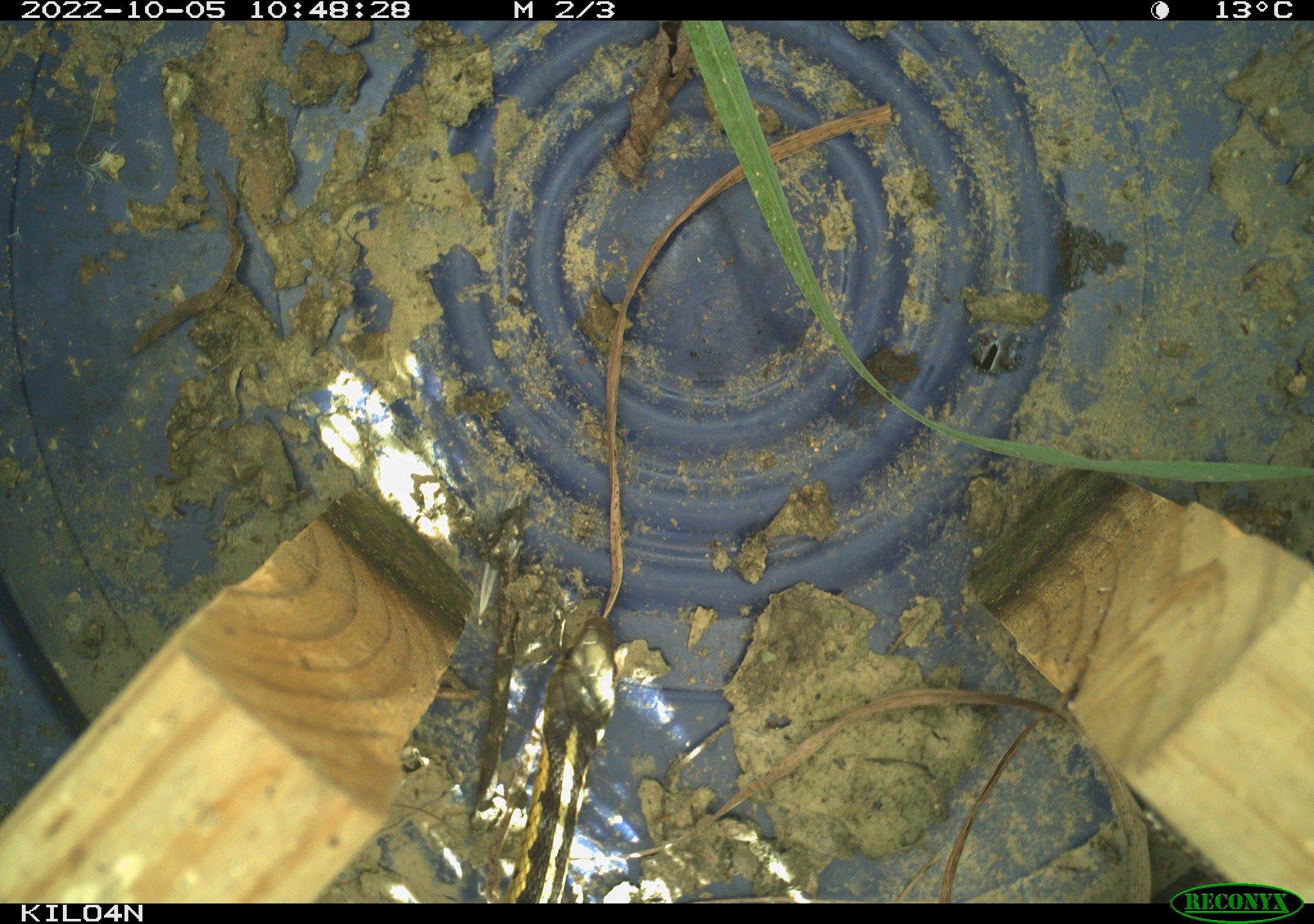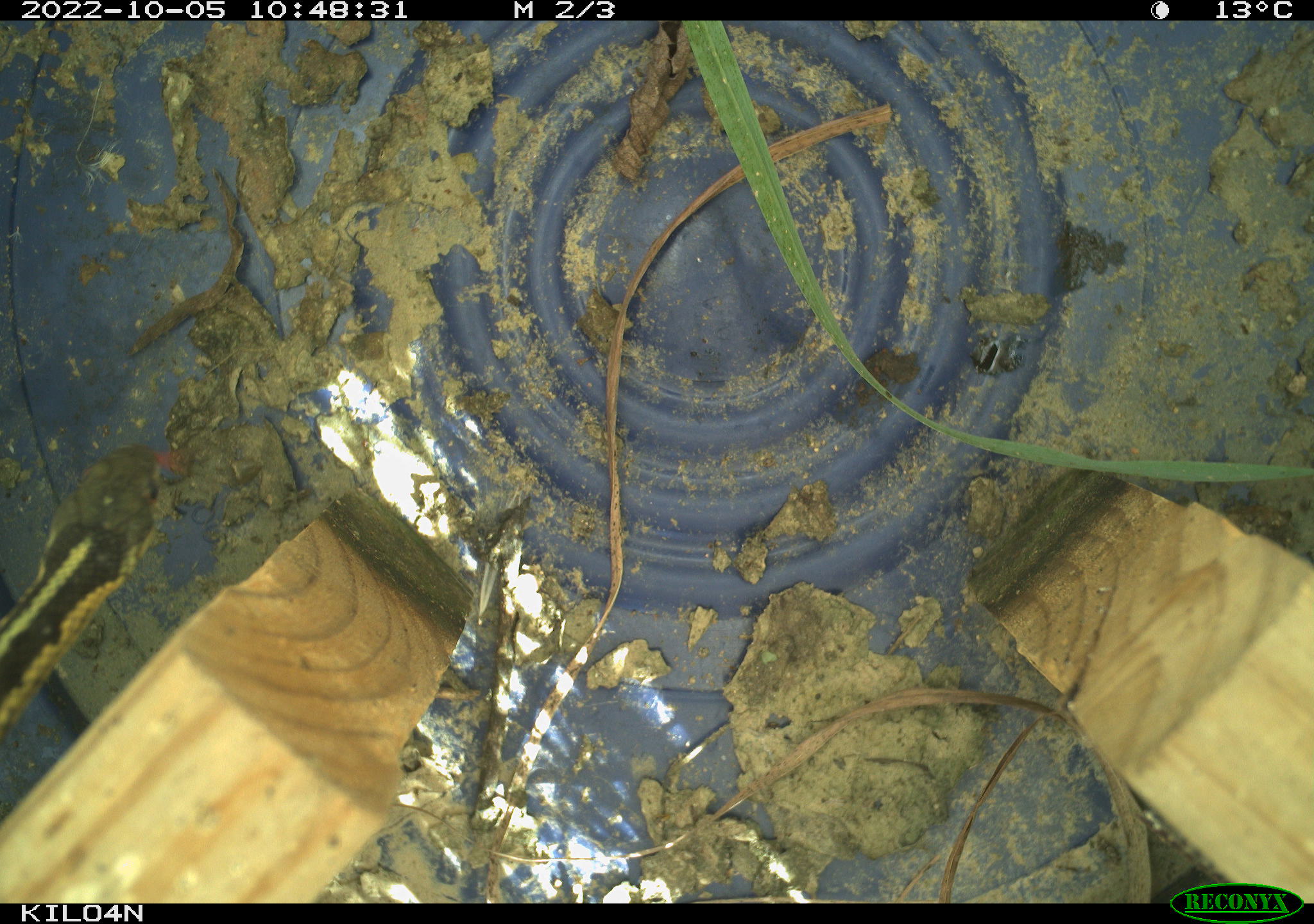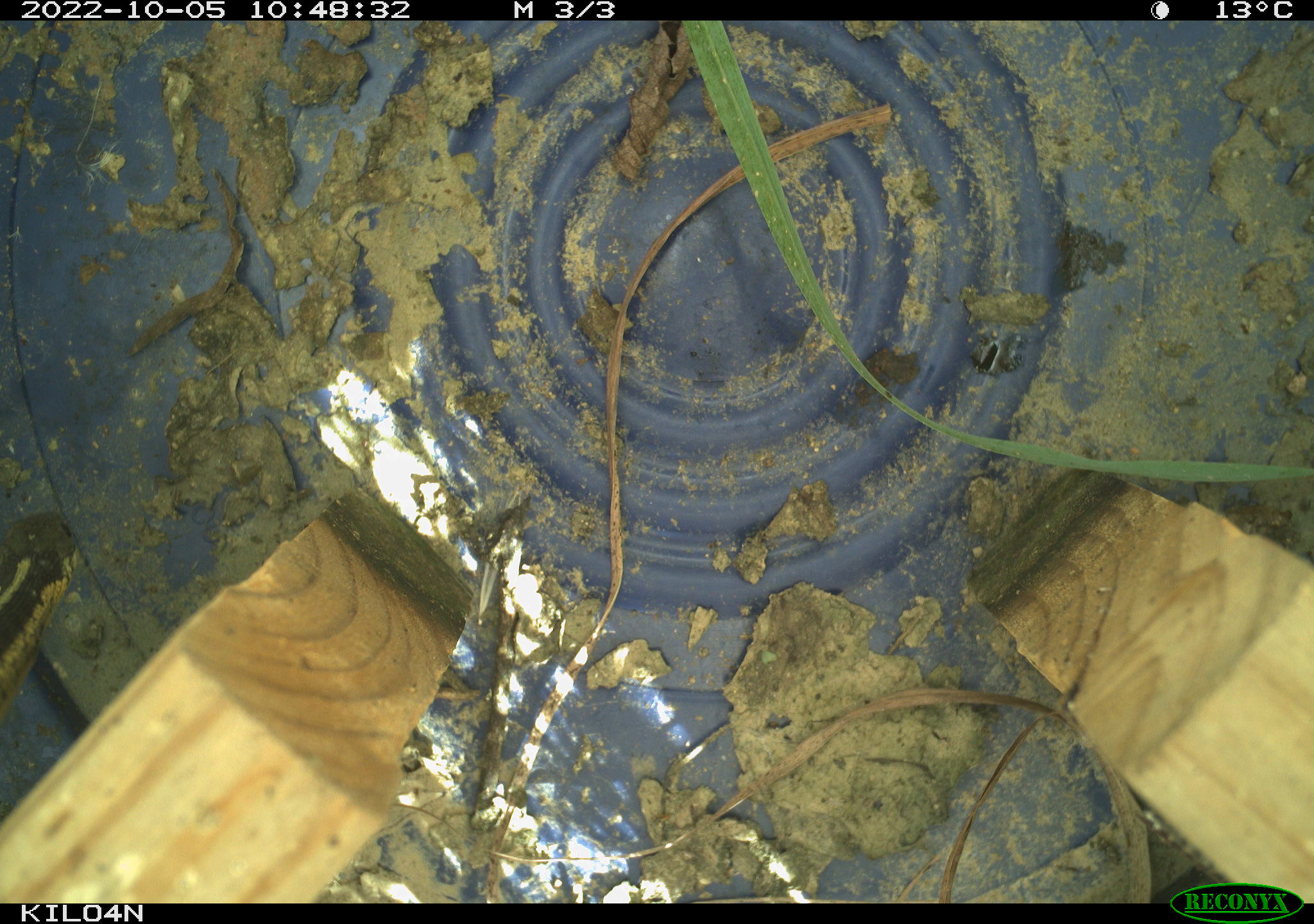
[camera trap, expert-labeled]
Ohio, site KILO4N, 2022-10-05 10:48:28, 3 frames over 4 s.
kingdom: Animalia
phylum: Chordata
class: Reptilia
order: Squamata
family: Colubridae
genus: Thamnophis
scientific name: Thamnophis sirtalis sirtalis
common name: eastern gartersnake